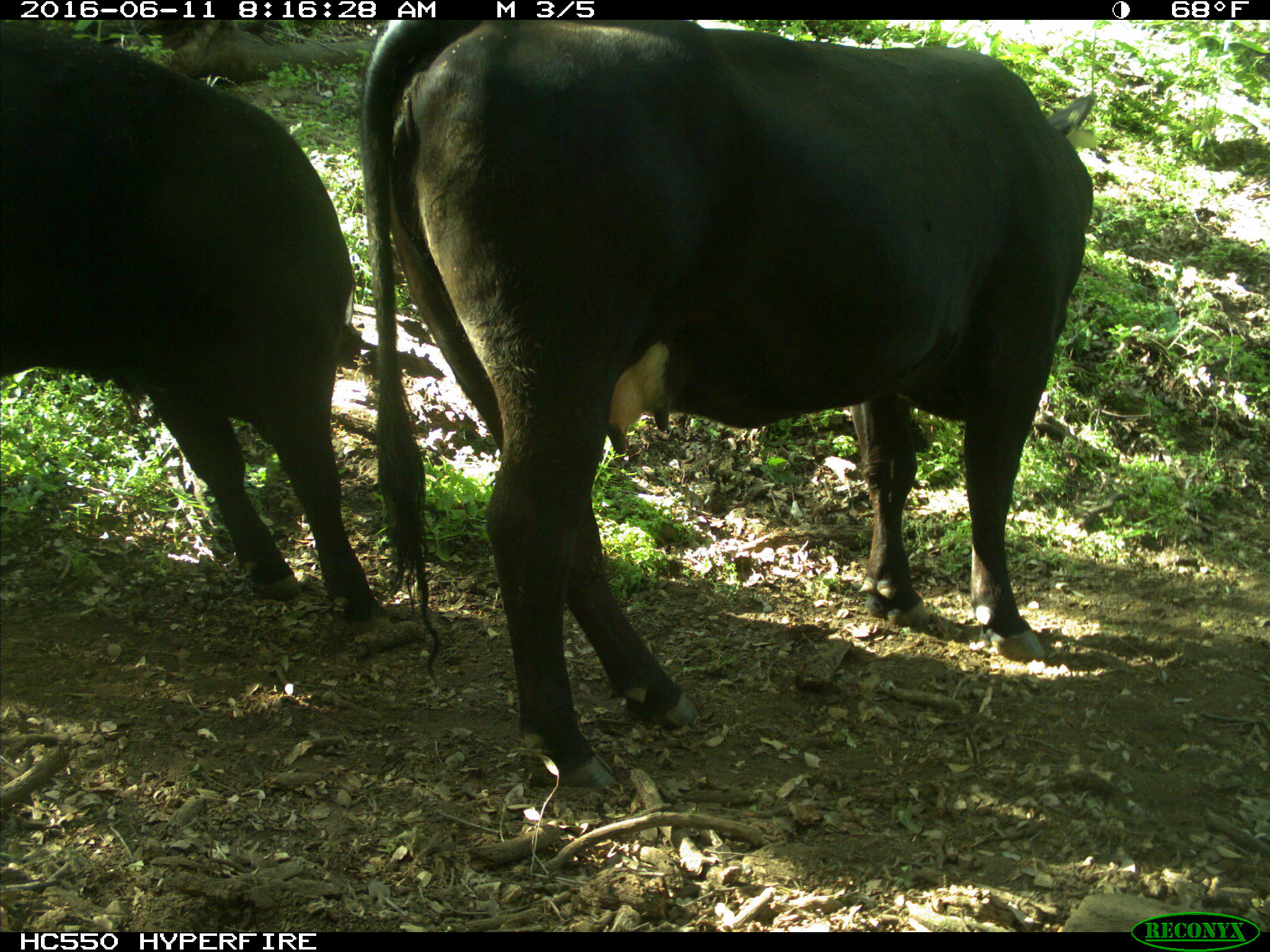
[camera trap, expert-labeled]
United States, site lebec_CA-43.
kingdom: Animalia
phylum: Chordata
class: Mammalia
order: Artiodactyla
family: Bovidae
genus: Bos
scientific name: Bos taurus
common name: domestic cow